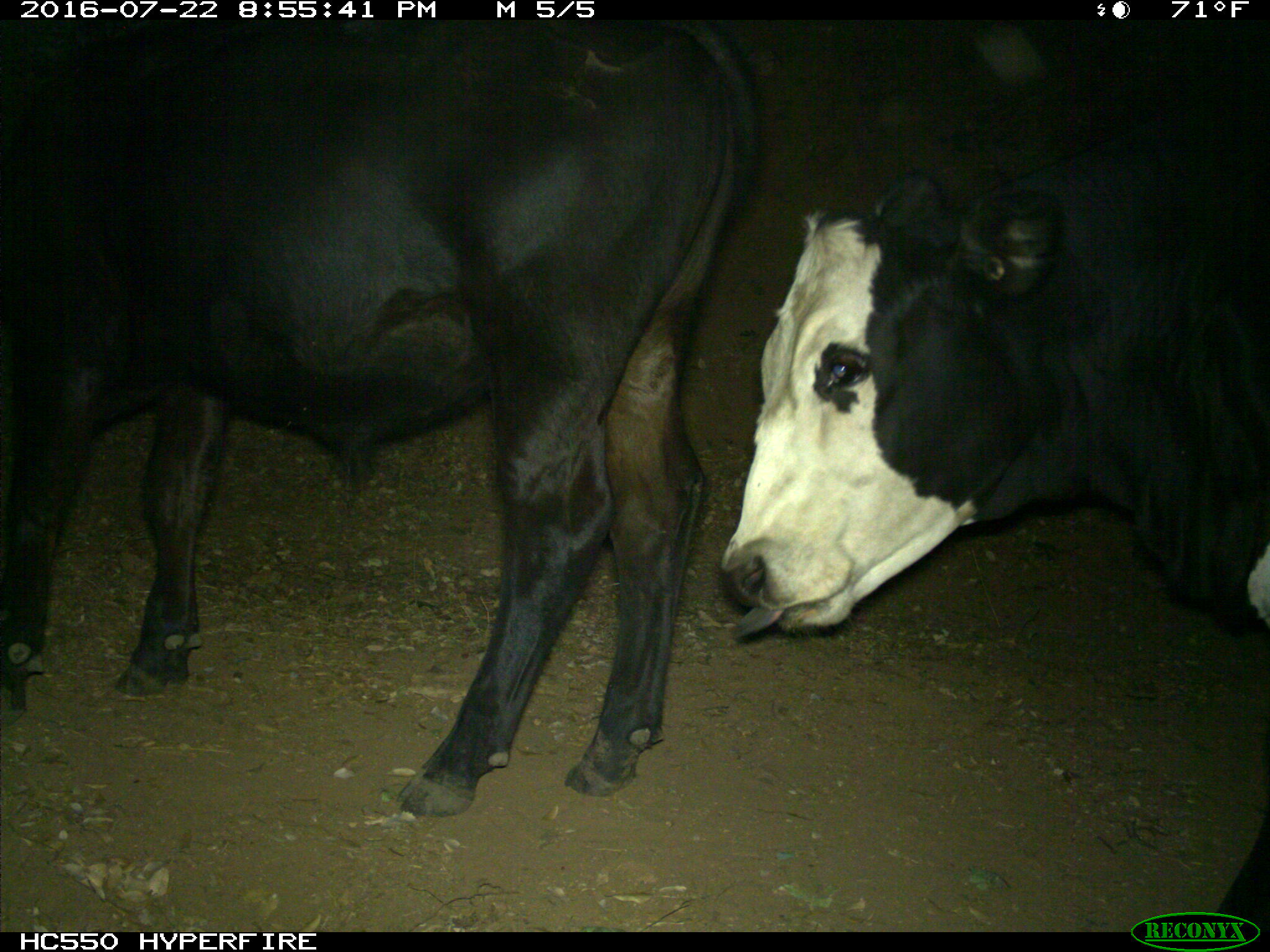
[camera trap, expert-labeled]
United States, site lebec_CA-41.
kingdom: Animalia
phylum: Chordata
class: Mammalia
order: Artiodactyla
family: Bovidae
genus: Bos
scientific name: Bos taurus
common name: domestic cow